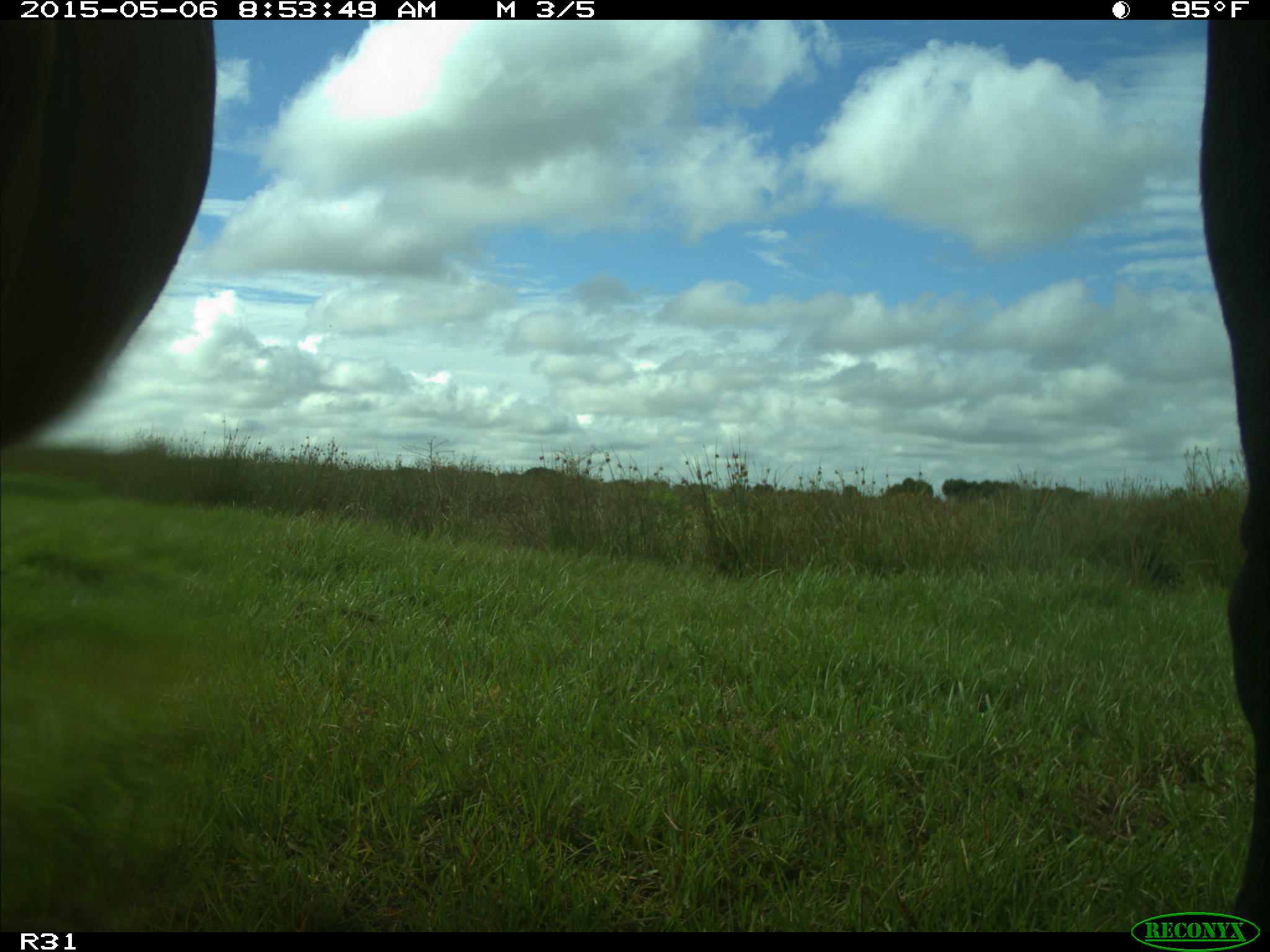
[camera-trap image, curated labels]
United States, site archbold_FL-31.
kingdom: Animalia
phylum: Chordata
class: Mammalia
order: Artiodactyla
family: Bovidae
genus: Bos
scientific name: Bos taurus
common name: domestic cow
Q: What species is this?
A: Bos taurus (domestic cow).